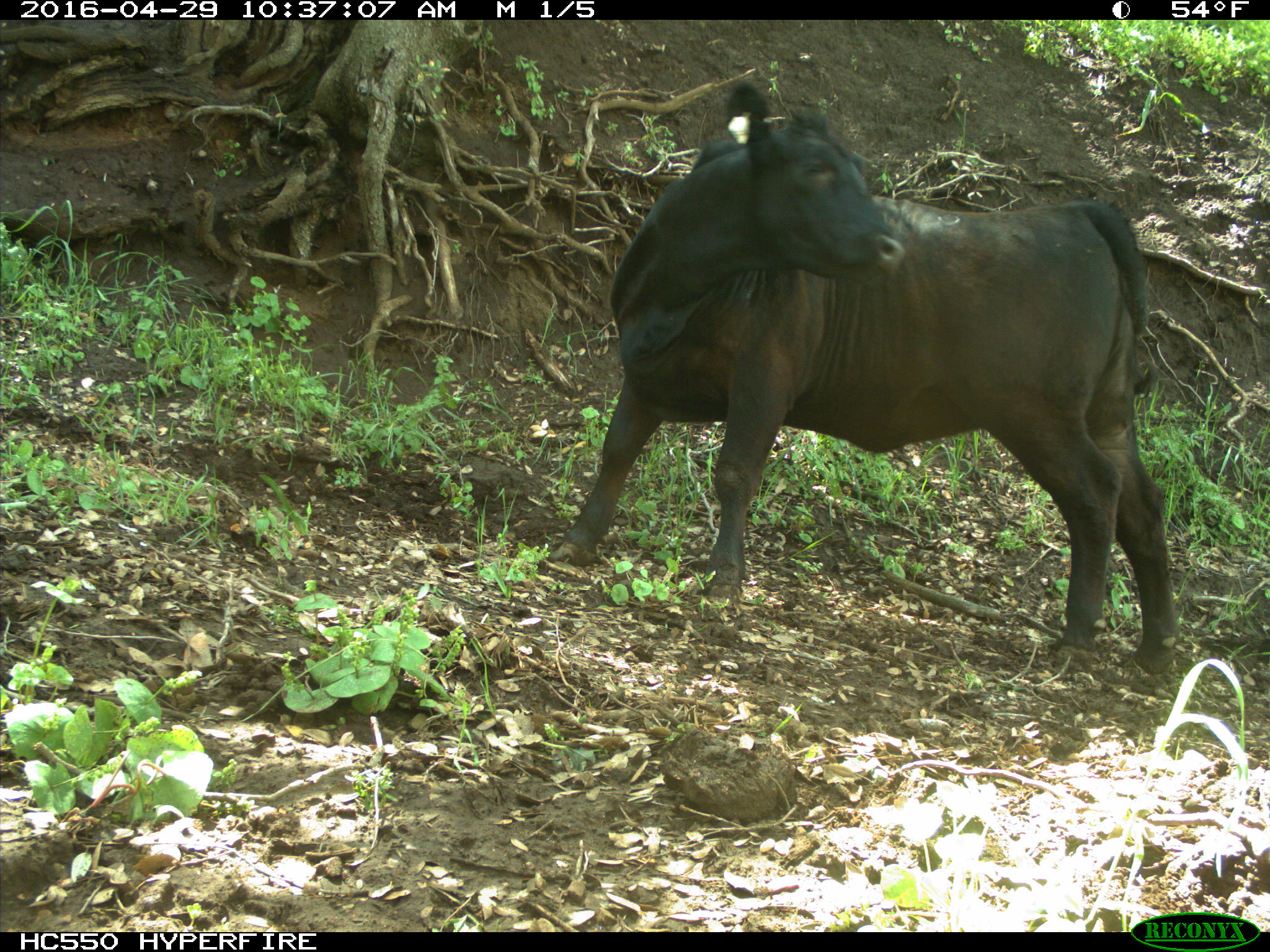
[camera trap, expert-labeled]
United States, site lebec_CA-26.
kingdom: Animalia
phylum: Chordata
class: Mammalia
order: Artiodactyla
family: Bovidae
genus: Bos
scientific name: Bos taurus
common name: domestic cow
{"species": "Bos taurus (domestic cow)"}